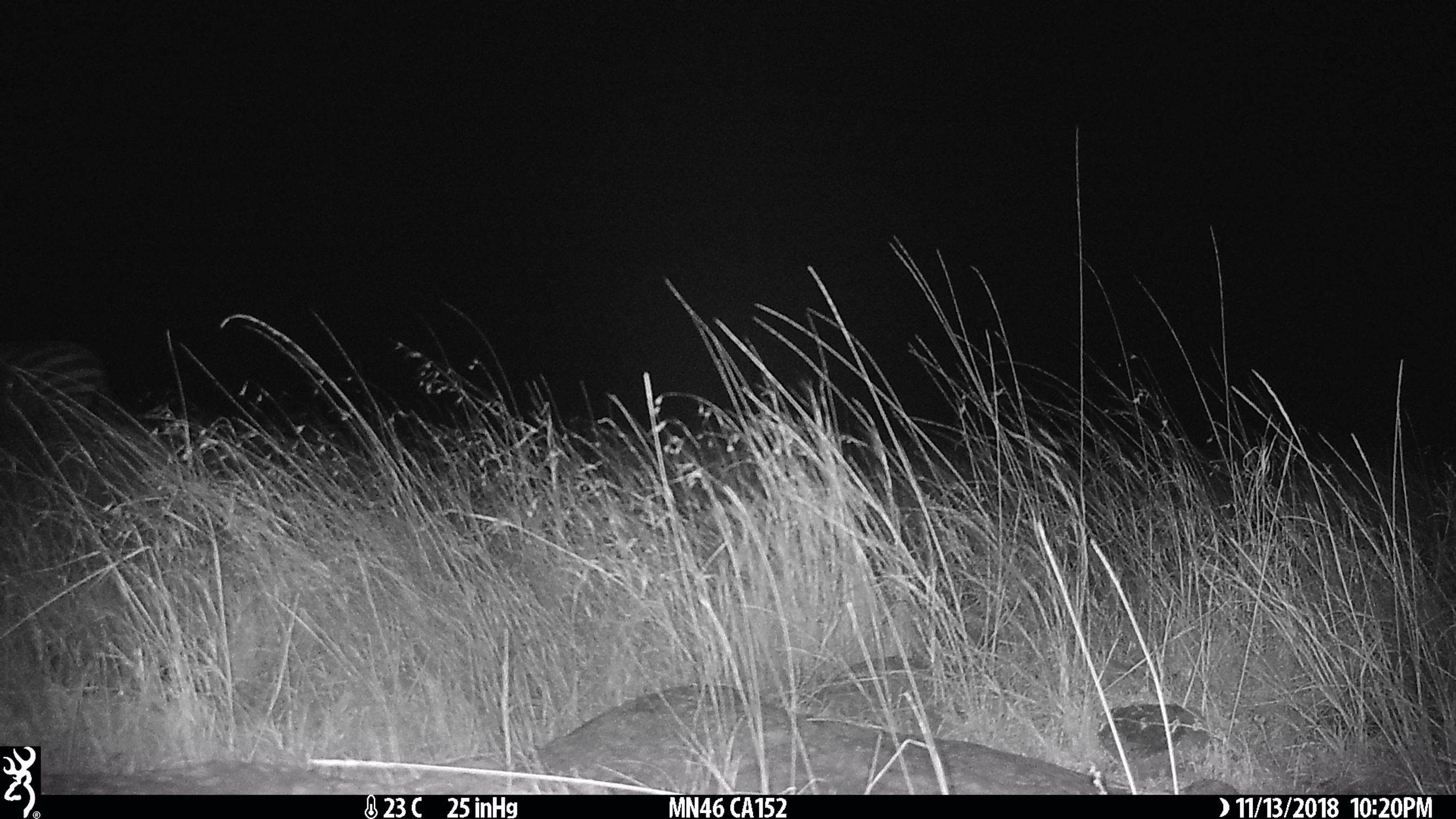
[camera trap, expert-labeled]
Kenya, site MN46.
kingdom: Animalia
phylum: Chordata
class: Mammalia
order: Perissodactyla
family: Equidae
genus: Equus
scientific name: Equus quagga burchellii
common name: burchell's zebra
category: zebra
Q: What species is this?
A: Zebra (burchell's zebra) (Equus quagga burchellii).